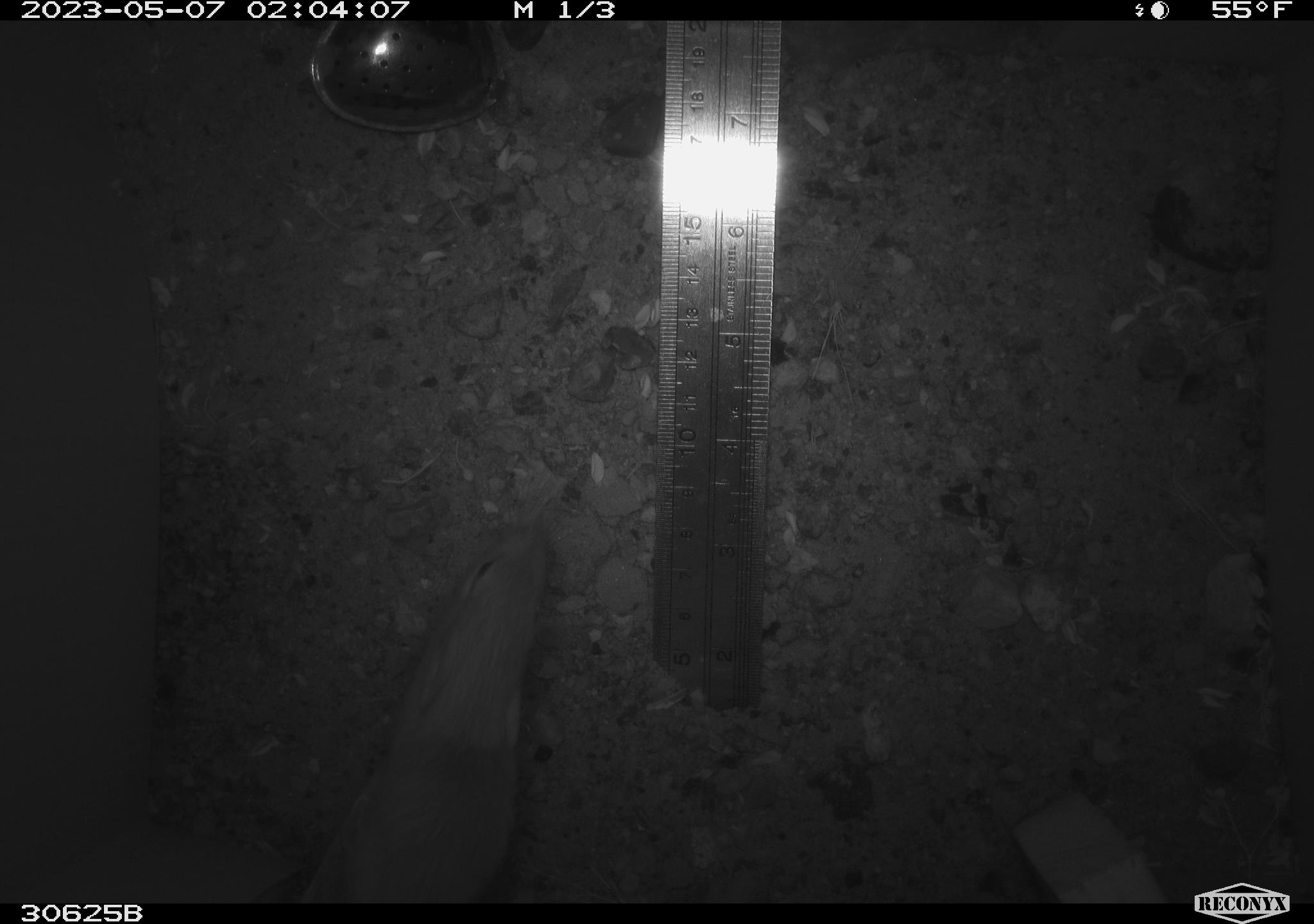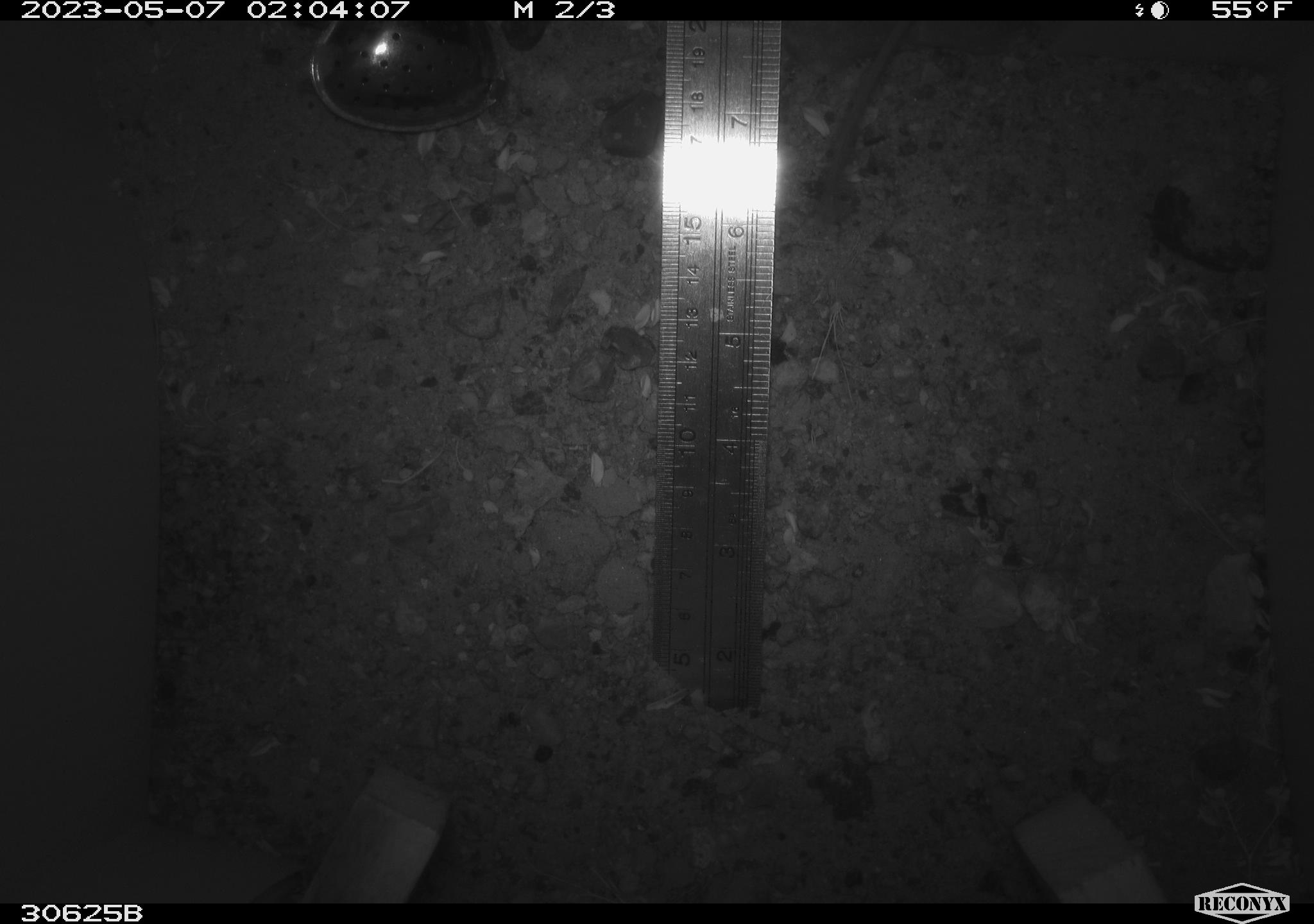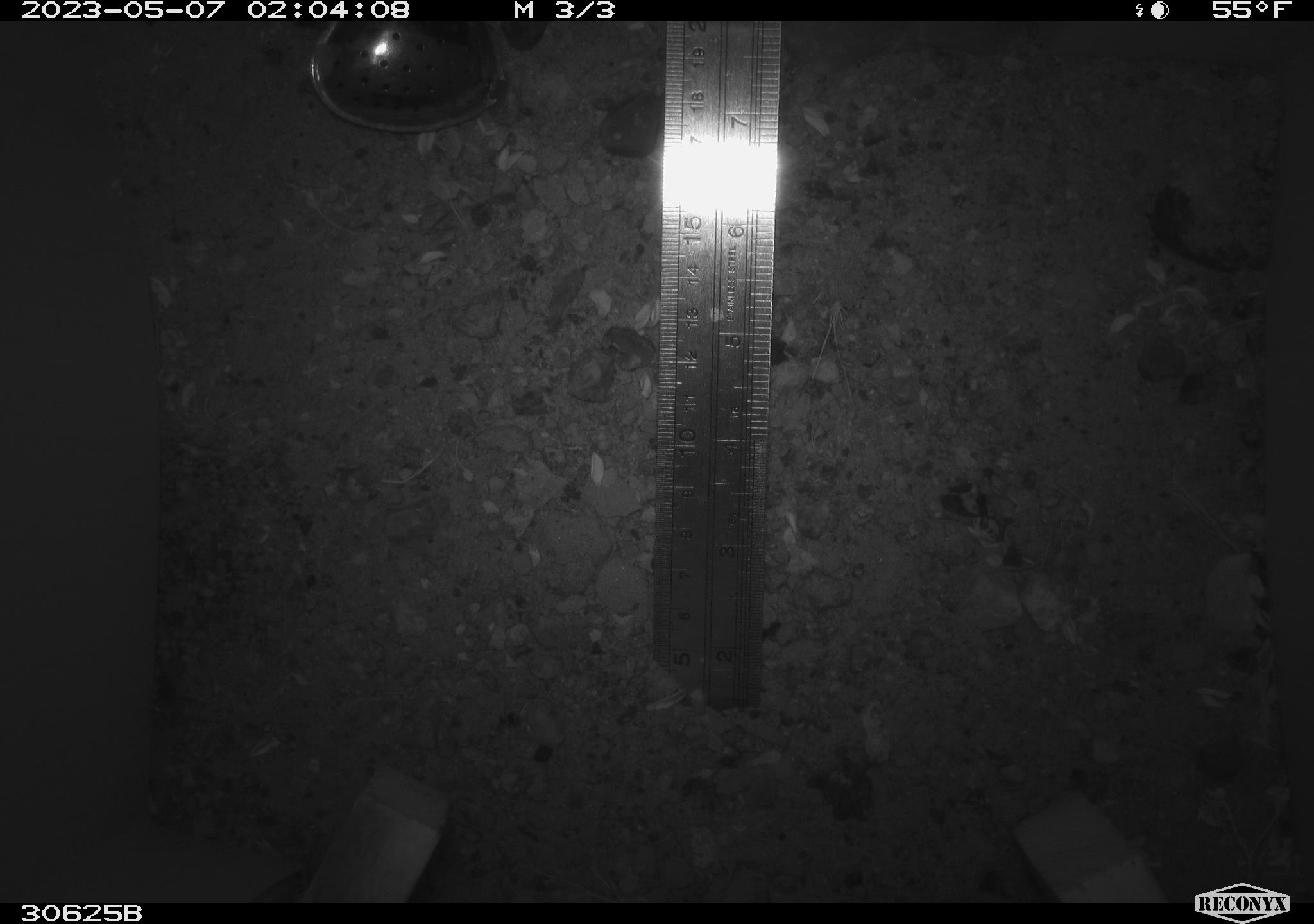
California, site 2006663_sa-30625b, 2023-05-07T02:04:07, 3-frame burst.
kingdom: Animalia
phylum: Chordata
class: Mammalia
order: Rodentia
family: Heteromyidae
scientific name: Heteromyidae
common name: kangaroo rats and pocket mice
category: heteromyidae family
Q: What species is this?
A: Heteromyidae family (kangaroo rats and pocket mice) (Heteromyidae).